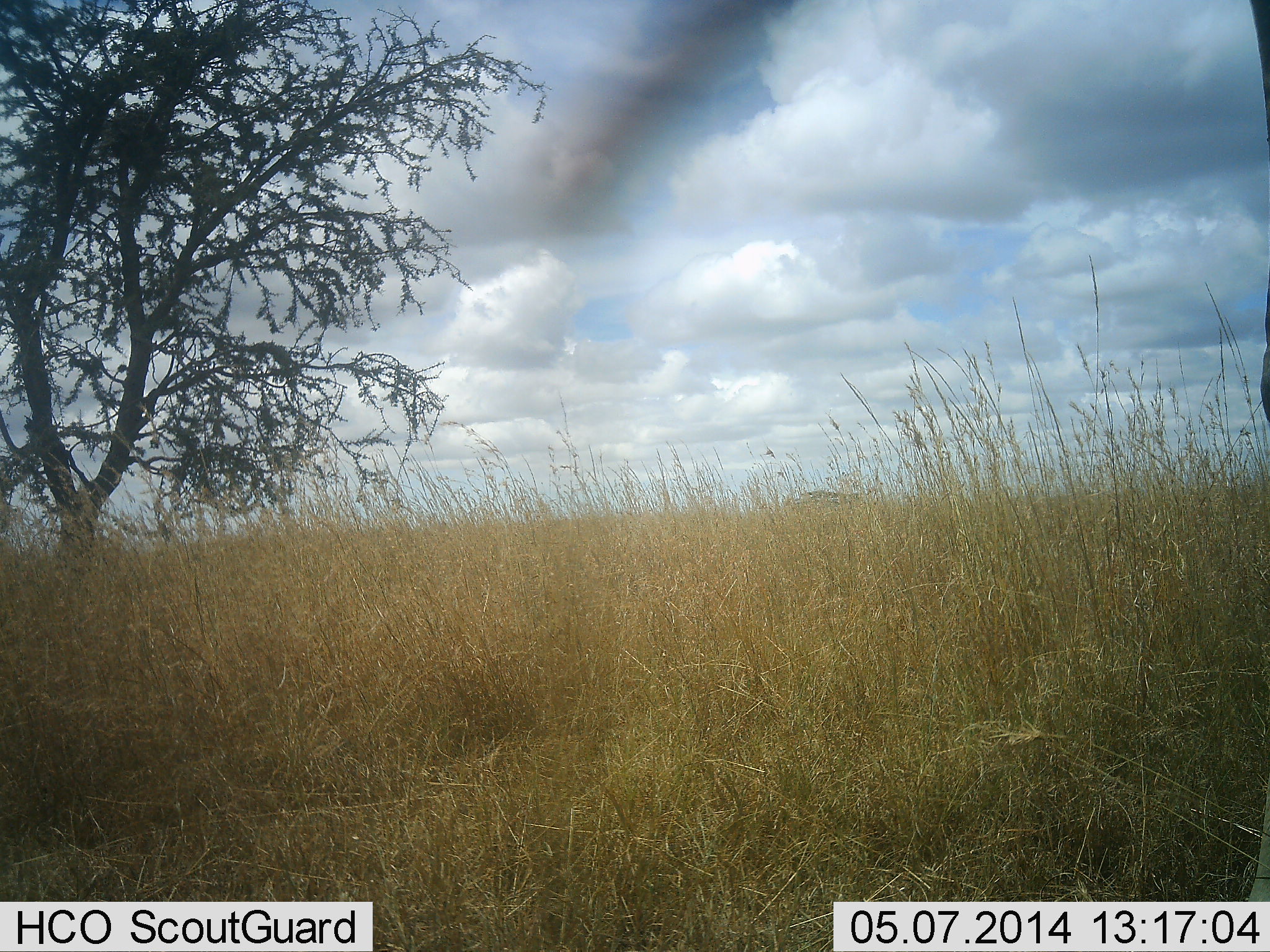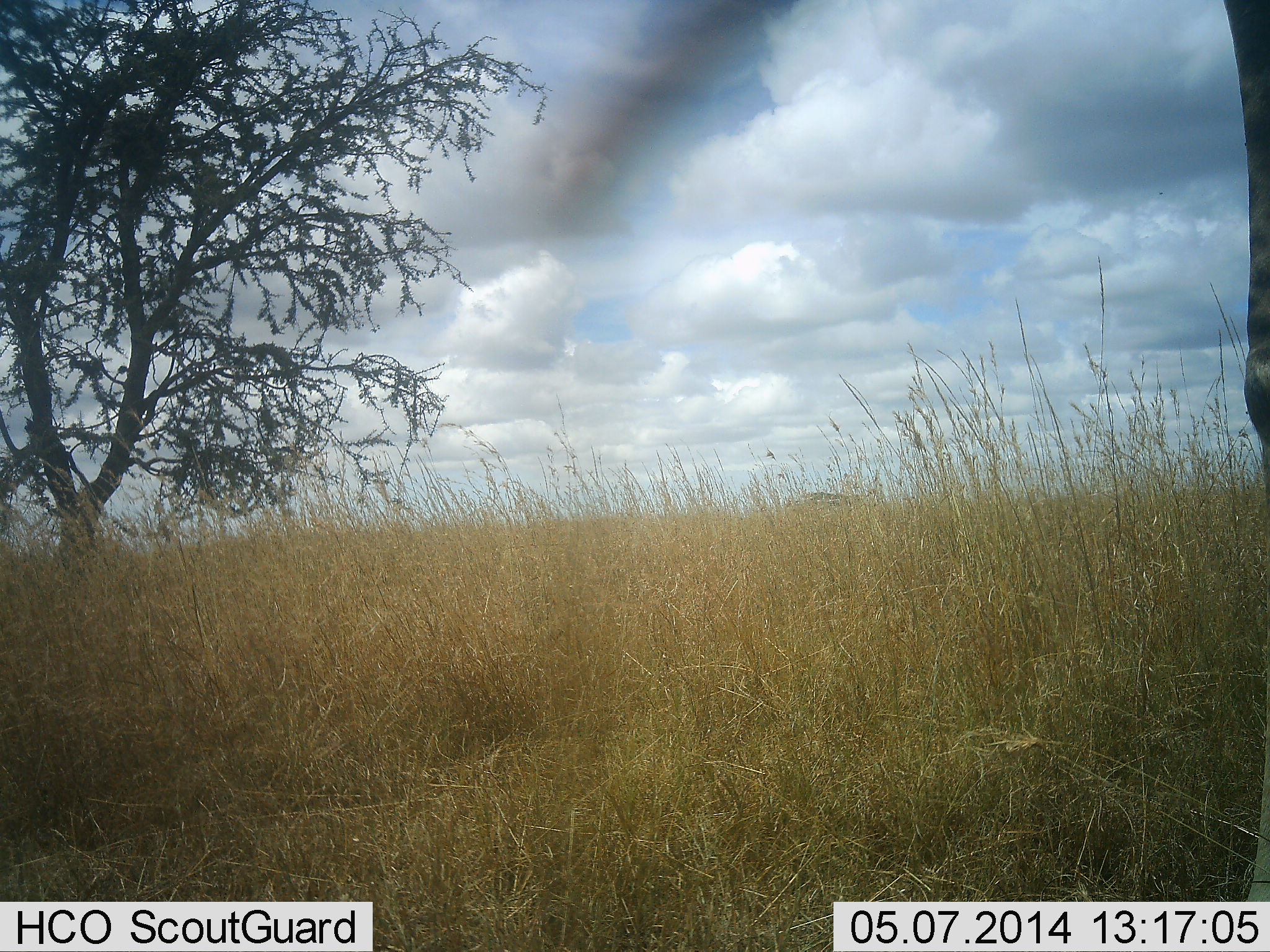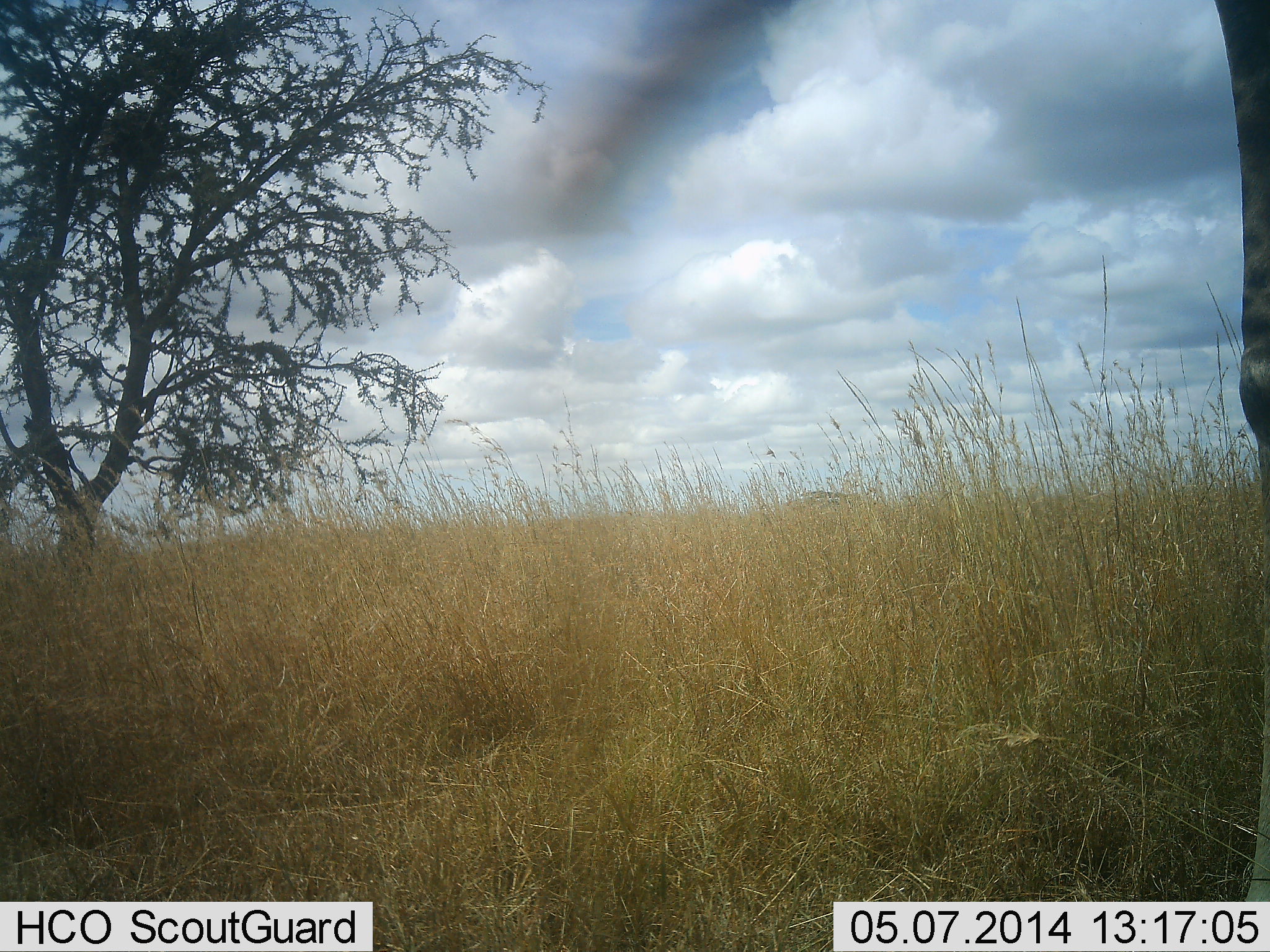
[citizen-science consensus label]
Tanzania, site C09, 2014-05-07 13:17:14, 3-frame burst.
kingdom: Animalia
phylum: Chordata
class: Mammalia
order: Artiodactyla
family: Giraffidae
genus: Giraffa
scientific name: Giraffa camelopardalis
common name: giraffe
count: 1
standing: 78%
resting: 0%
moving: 22%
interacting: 0%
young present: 0%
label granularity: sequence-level